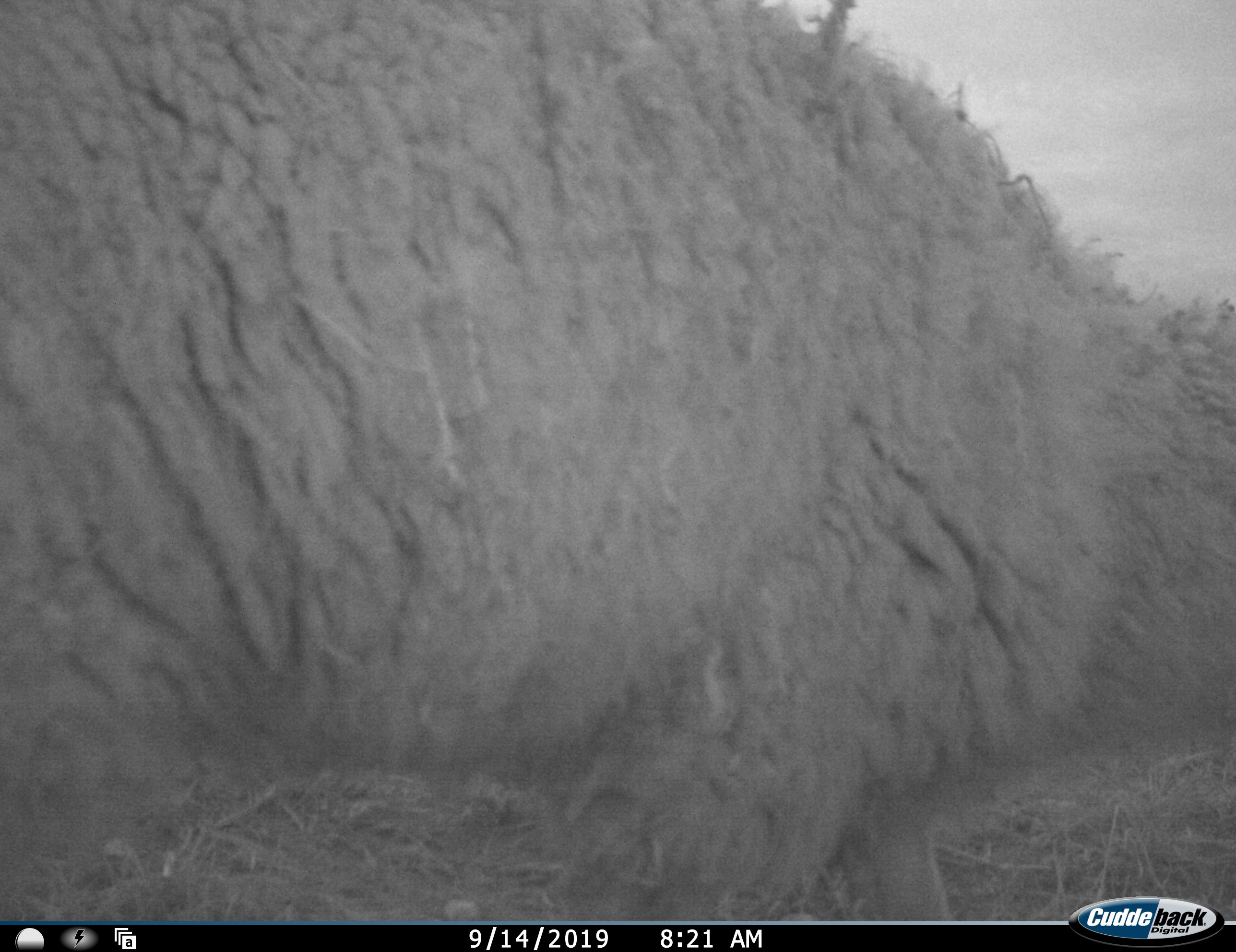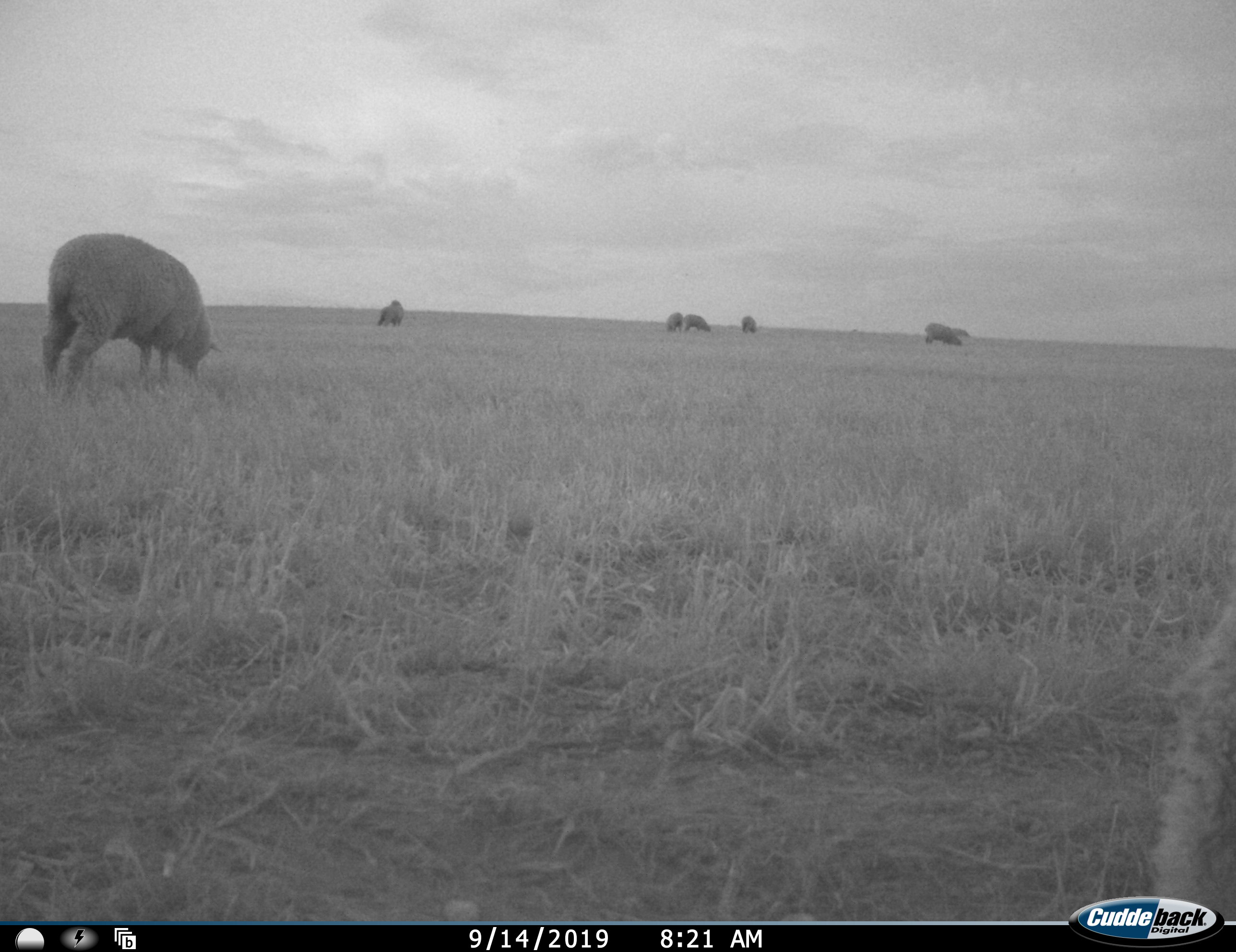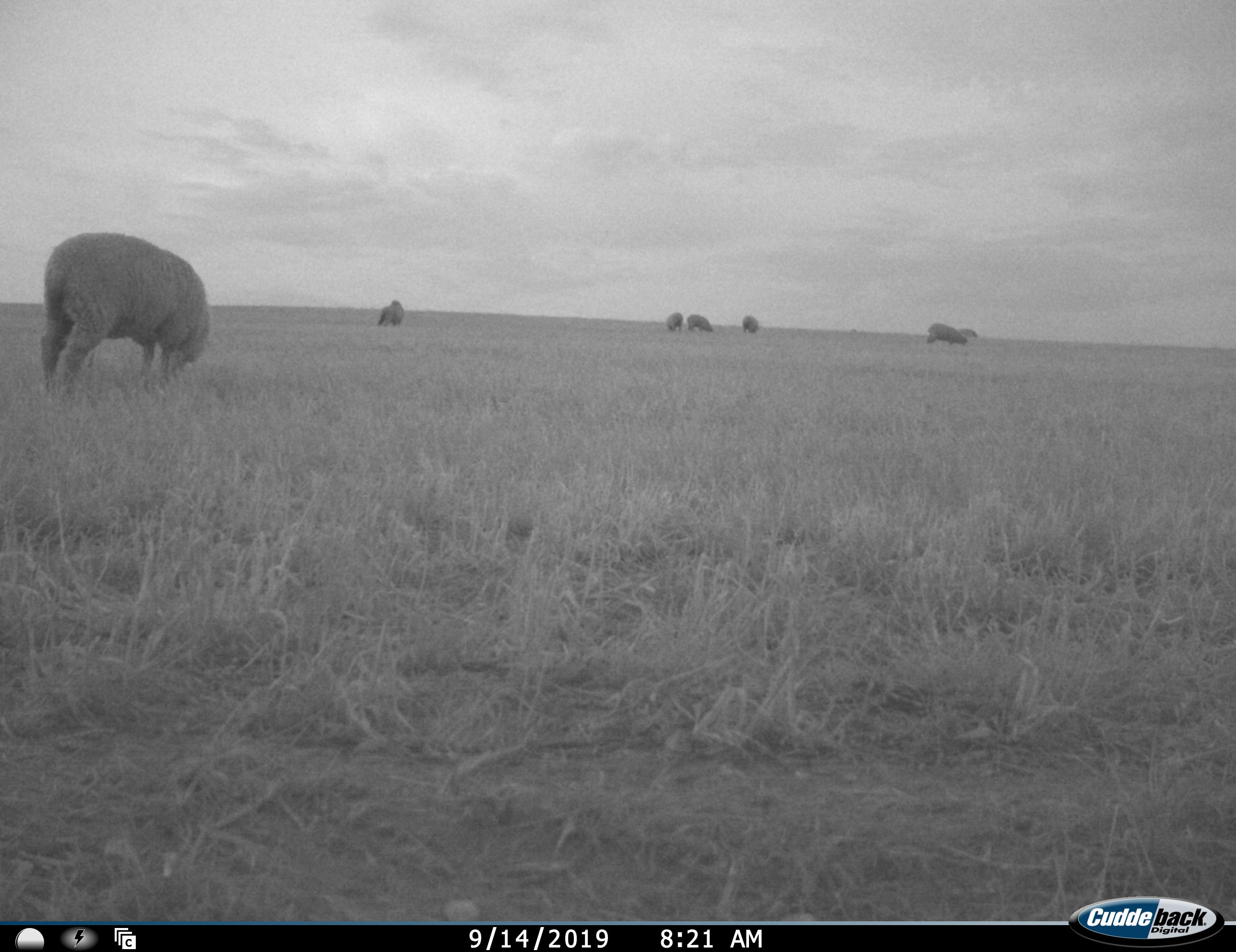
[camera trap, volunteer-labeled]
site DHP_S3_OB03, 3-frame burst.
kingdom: Animalia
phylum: Chordata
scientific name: Vertebrata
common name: domestic animal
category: domesticanimal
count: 7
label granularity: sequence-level